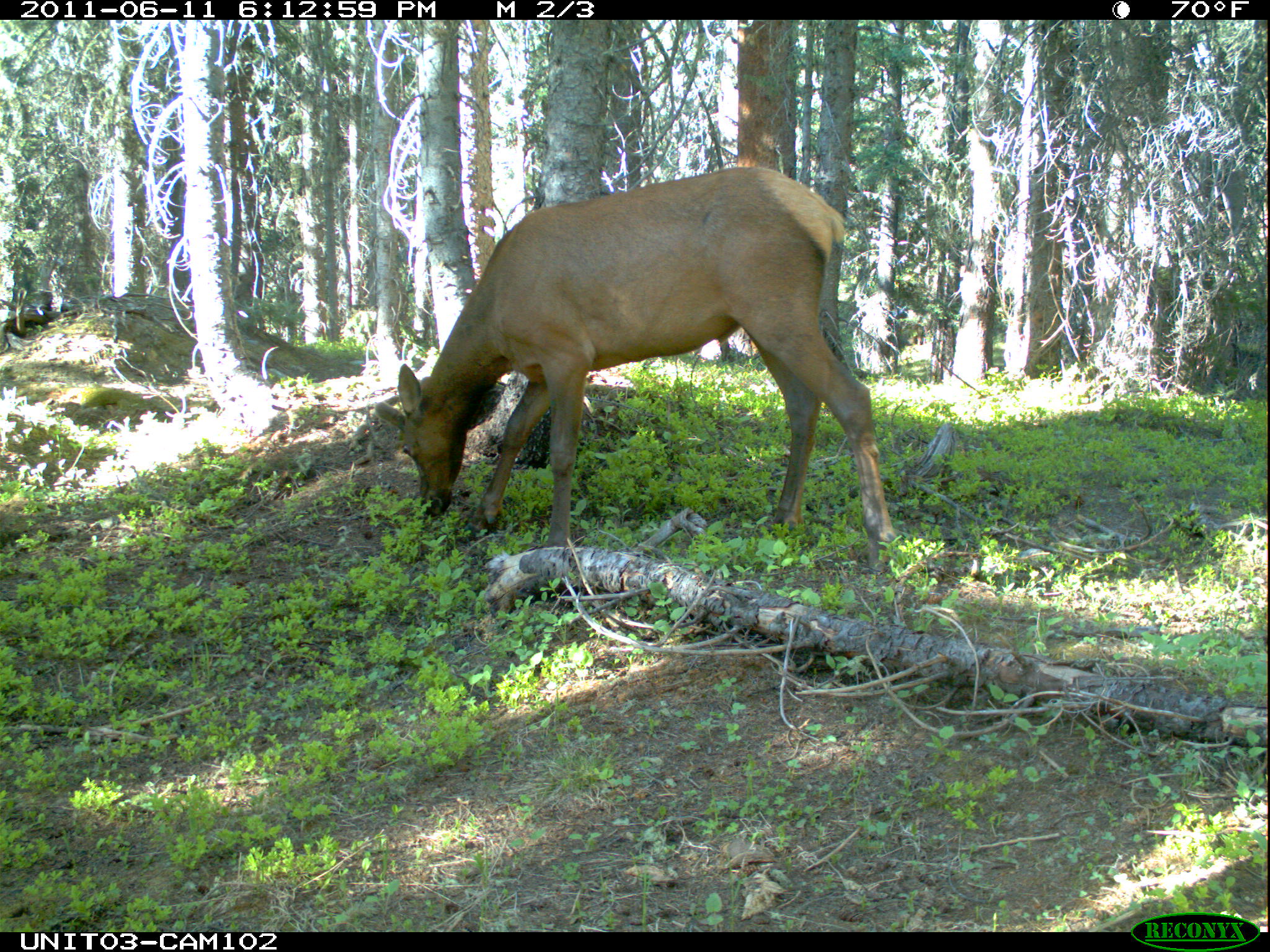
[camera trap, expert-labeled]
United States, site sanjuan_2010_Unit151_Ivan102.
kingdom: Animalia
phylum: Chordata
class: Mammalia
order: Artiodactyla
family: Cervidae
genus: Cervus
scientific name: Cervus elaphus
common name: red deer